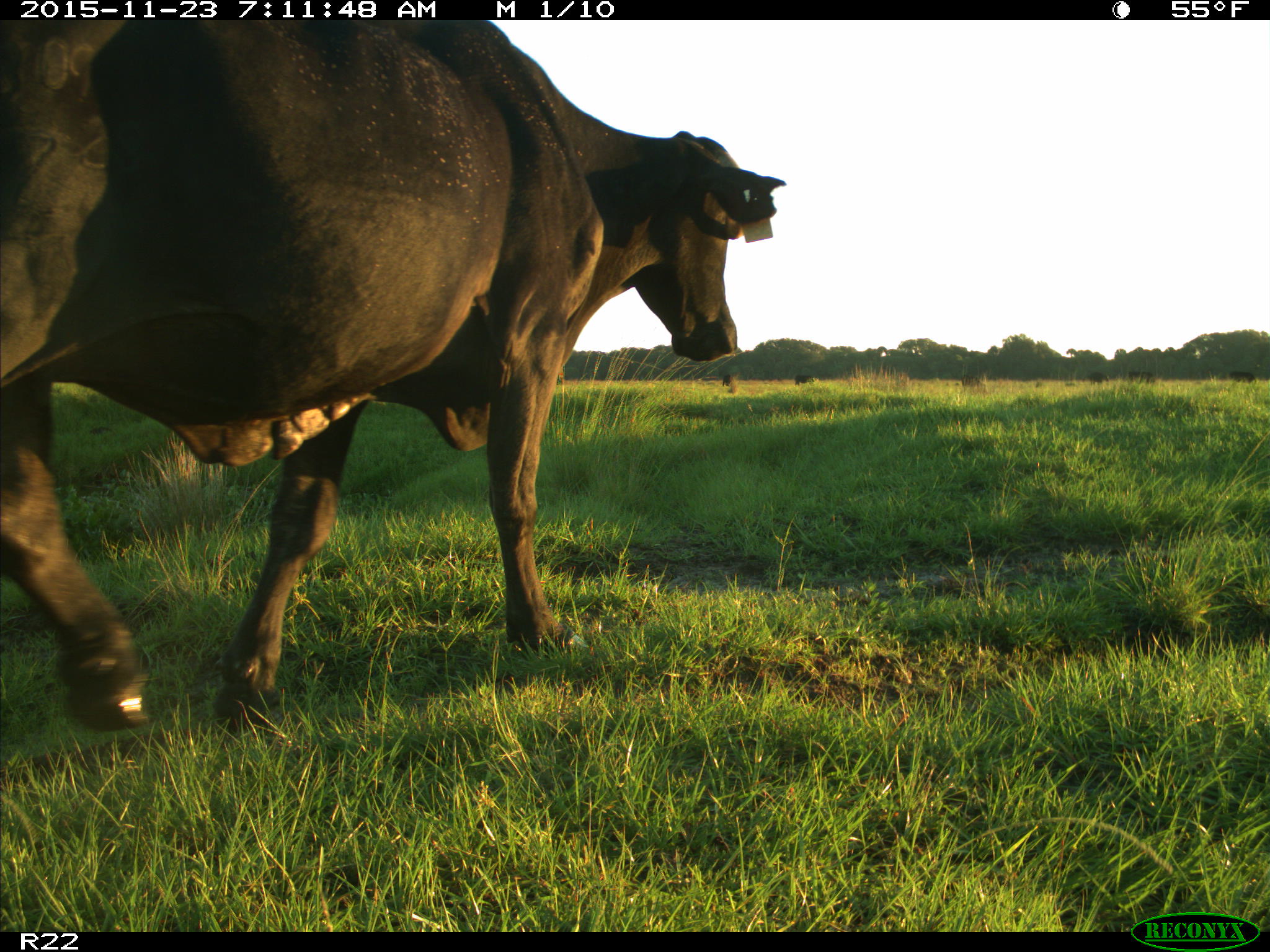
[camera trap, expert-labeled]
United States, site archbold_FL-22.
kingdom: Animalia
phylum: Chordata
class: Mammalia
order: Artiodactyla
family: Bovidae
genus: Bos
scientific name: Bos taurus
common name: domestic cow